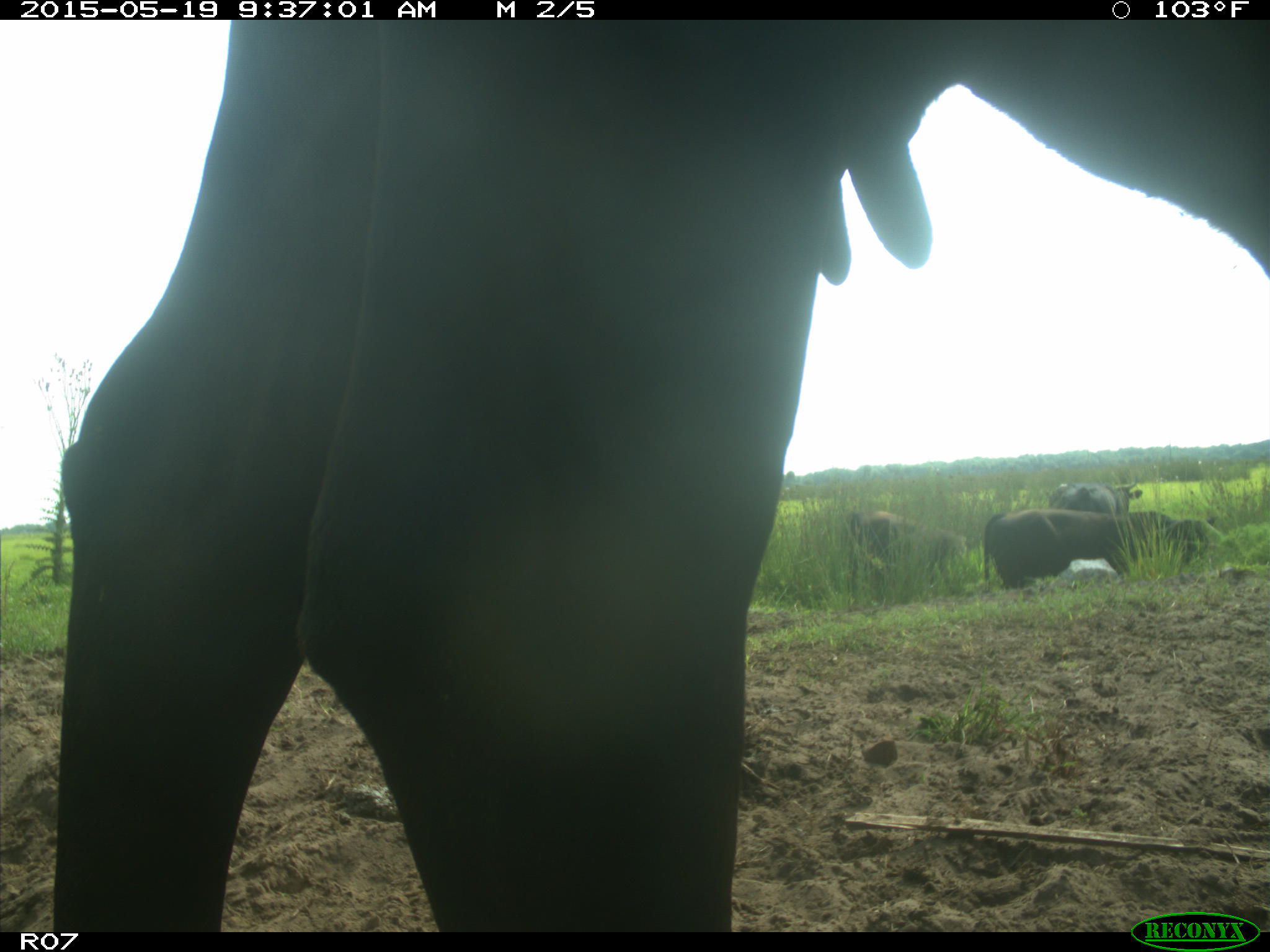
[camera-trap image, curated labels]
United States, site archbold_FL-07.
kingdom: Animalia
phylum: Chordata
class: Mammalia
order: Artiodactyla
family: Bovidae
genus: Bos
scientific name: Bos taurus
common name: domestic cow